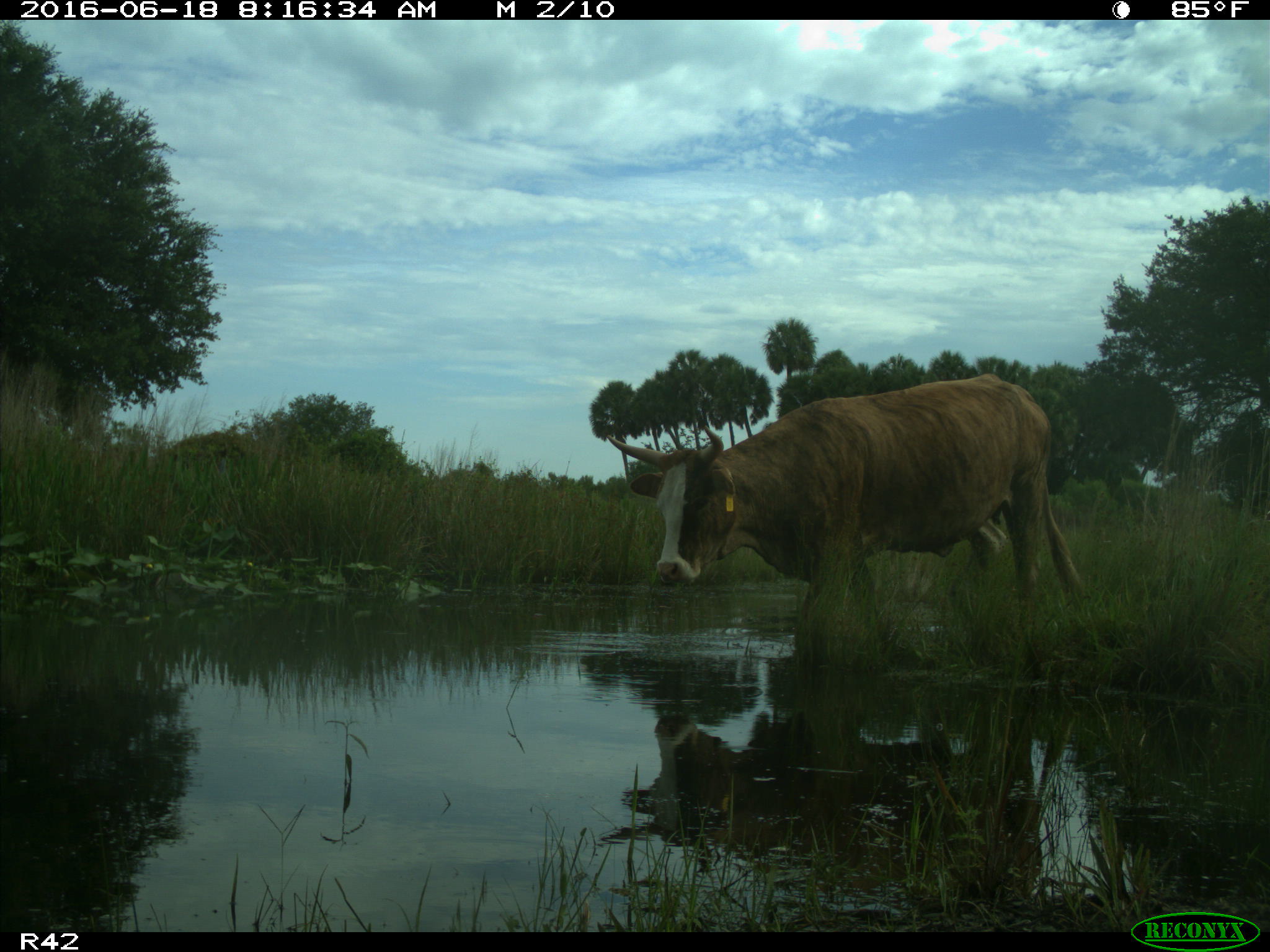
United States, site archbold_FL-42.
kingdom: Animalia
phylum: Chordata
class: Mammalia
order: Artiodactyla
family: Bovidae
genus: Bos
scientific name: Bos taurus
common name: domestic cow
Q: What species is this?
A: Bos taurus (domestic cow).